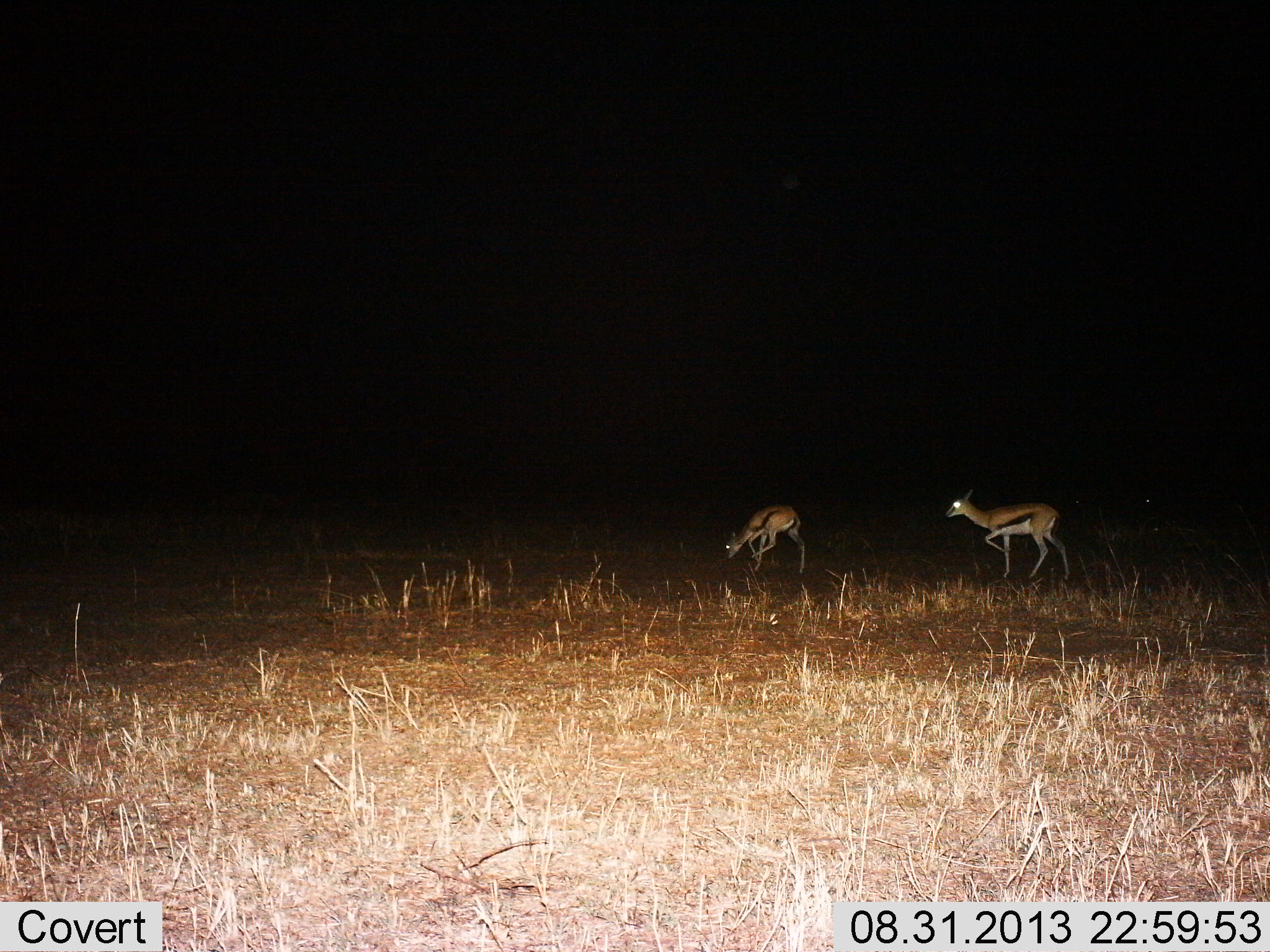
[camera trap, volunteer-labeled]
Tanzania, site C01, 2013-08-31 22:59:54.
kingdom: Animalia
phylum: Chordata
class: Mammalia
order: Artiodactyla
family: Bovidae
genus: Eudorcas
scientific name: Eudorcas thomsonii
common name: thomson's gazelle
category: gazellethomsons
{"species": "gazellethomsons (thomson's gazelle) (Eudorcas thomsonii)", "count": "2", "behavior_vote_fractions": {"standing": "27%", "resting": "3%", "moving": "70%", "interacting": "3%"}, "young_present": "3%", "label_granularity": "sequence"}